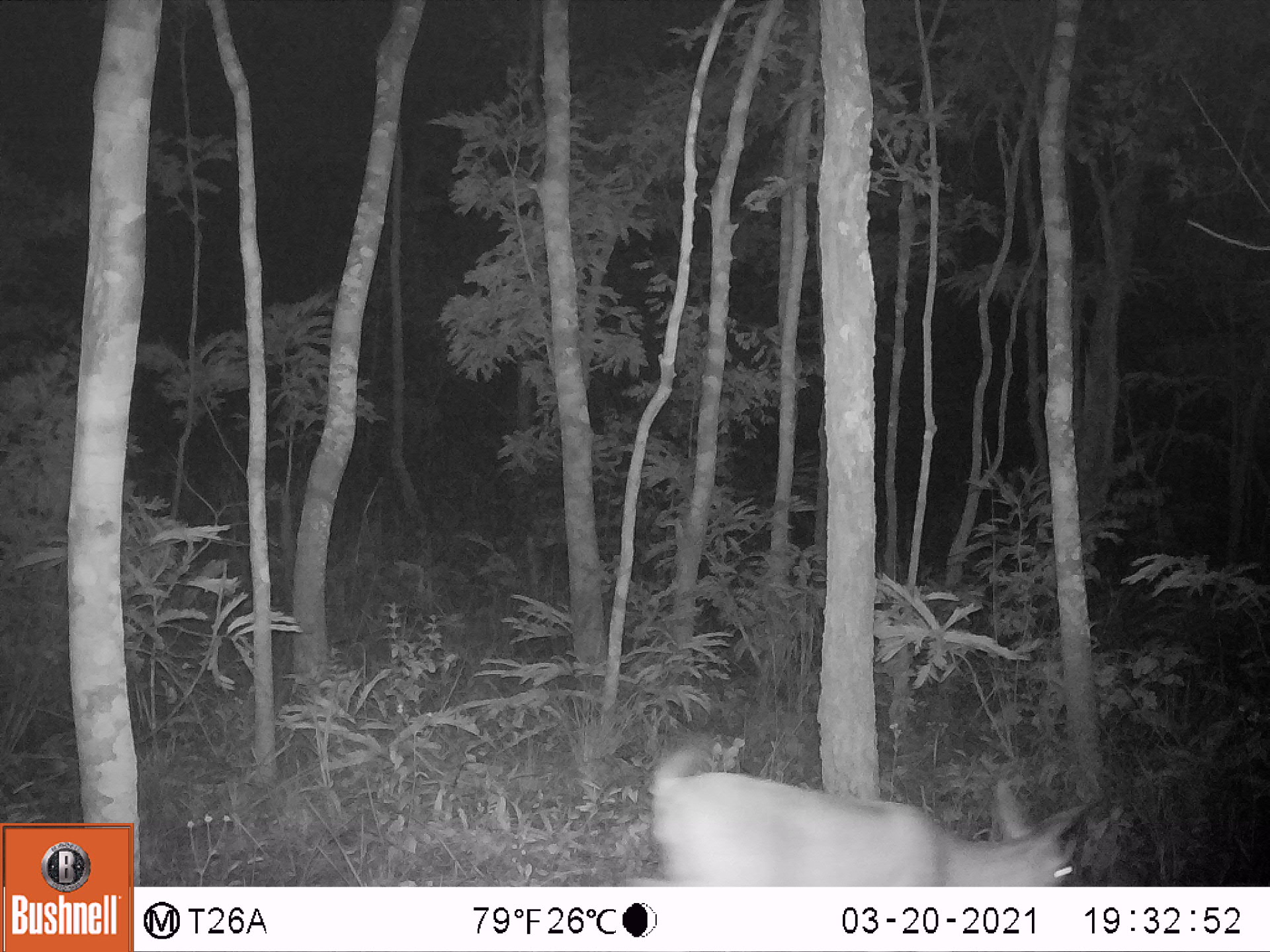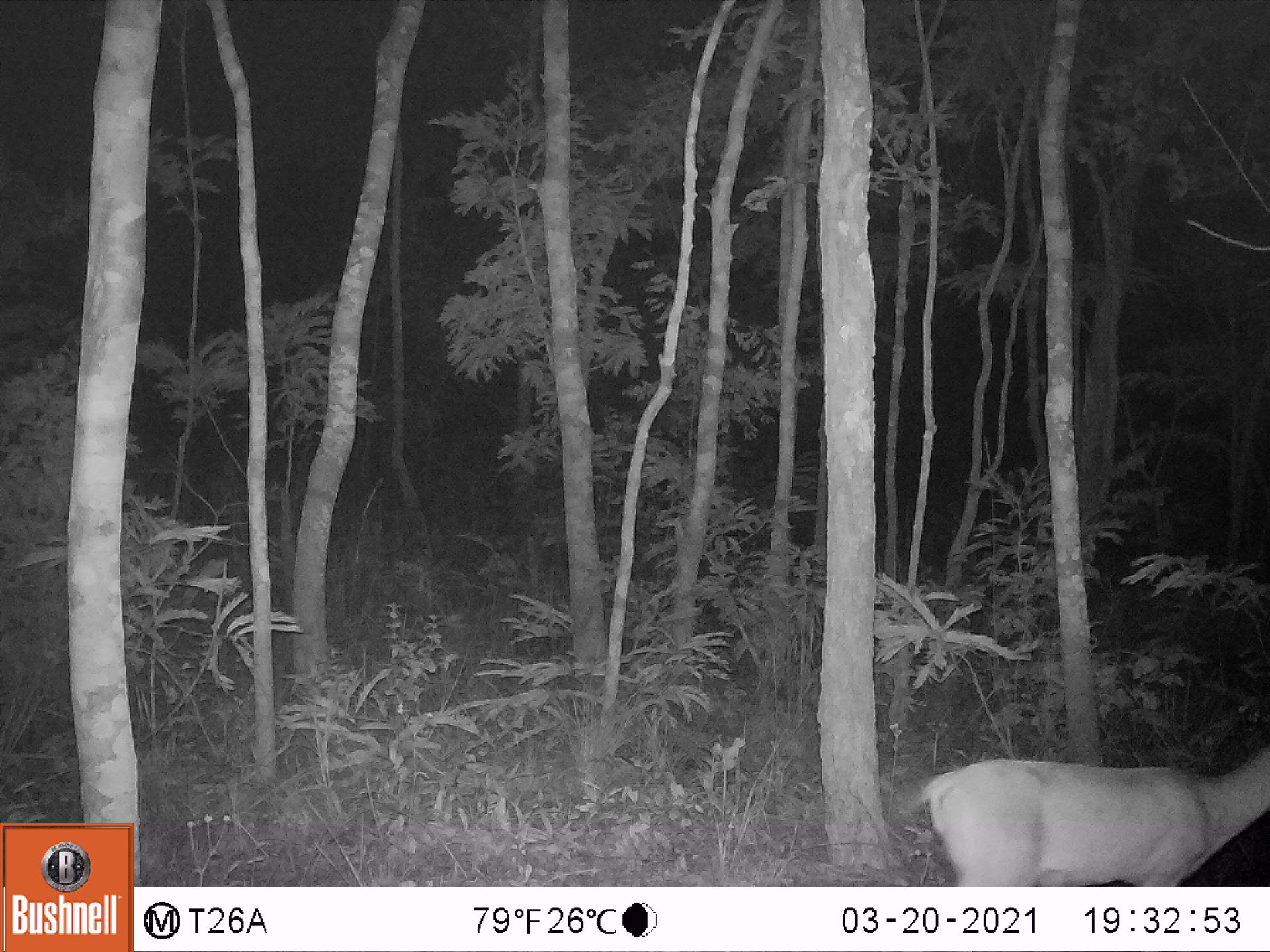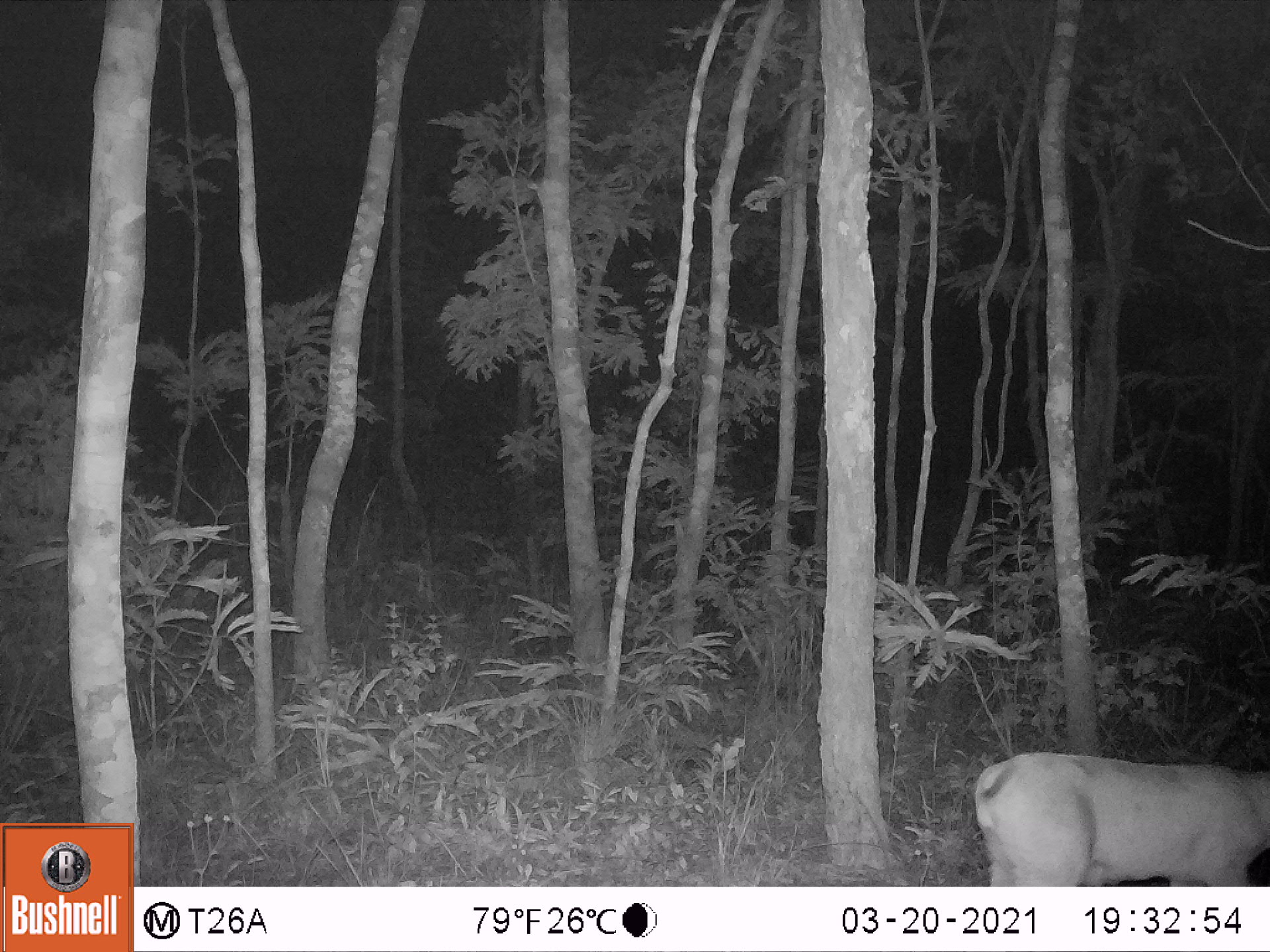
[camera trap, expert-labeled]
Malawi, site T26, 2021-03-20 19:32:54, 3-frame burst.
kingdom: Animalia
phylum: Chordata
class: Mammalia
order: Artiodactyla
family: Bovidae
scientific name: Antilopinae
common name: small antelope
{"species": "small antelope (Antilopinae)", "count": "1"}